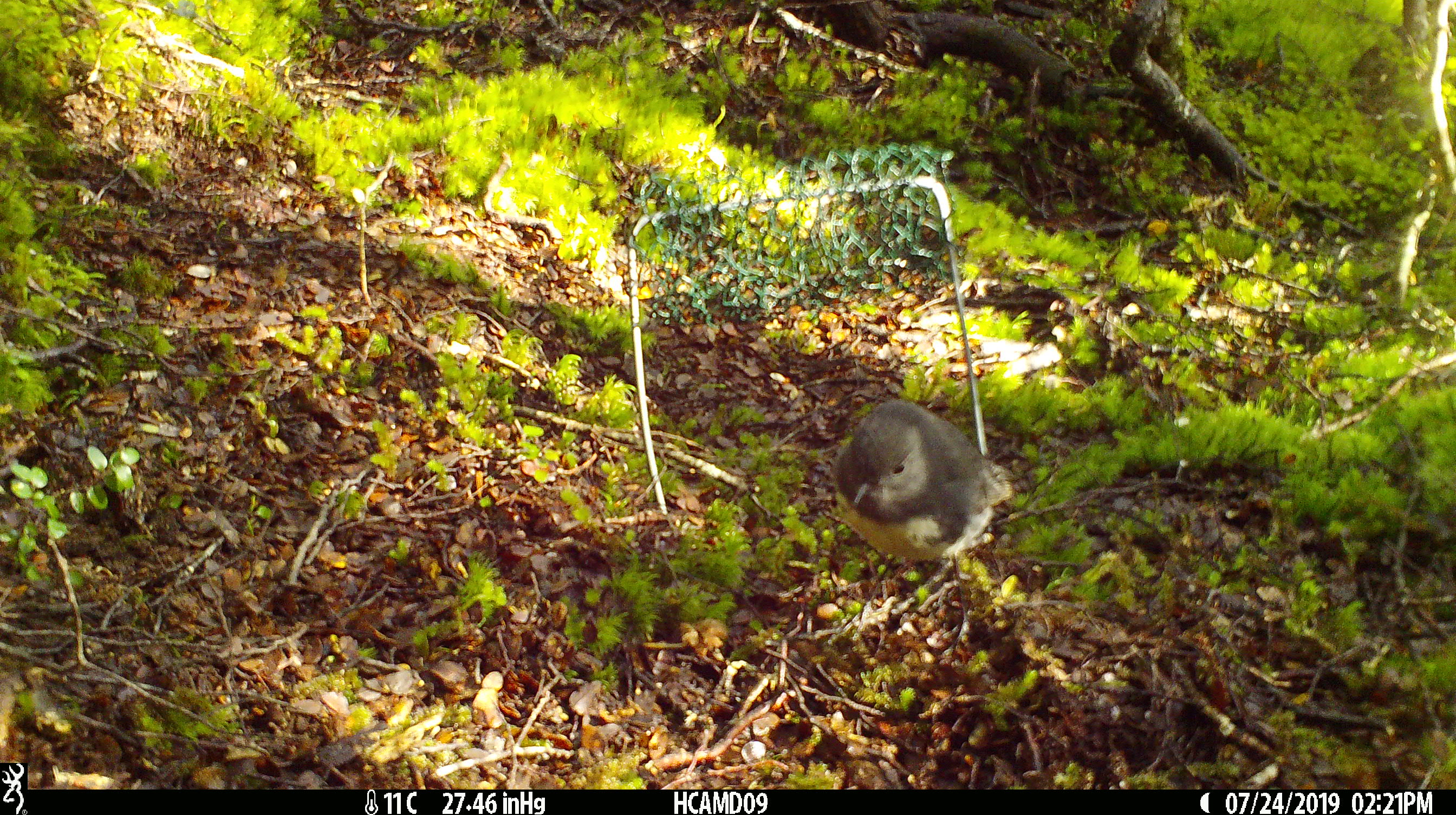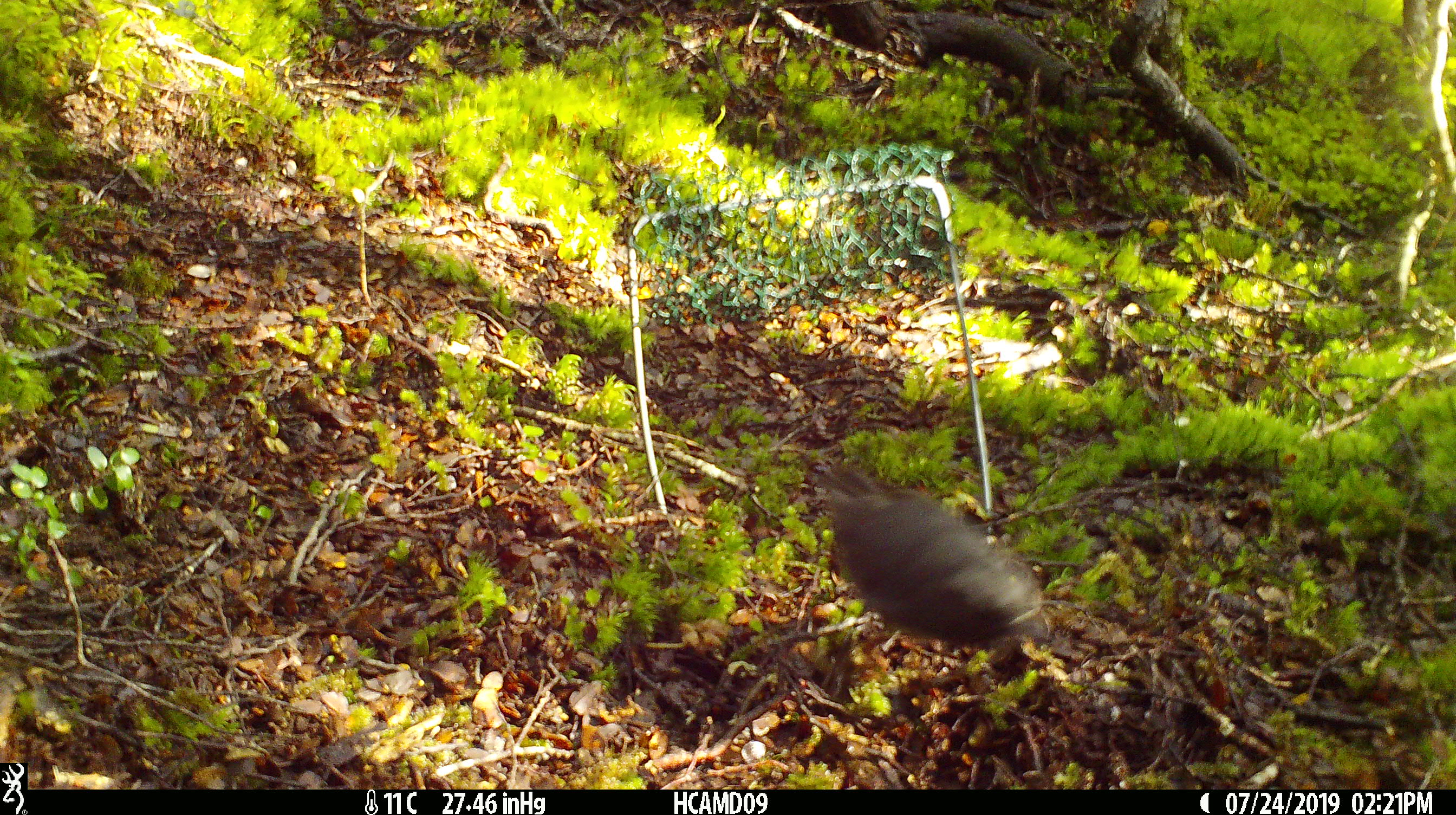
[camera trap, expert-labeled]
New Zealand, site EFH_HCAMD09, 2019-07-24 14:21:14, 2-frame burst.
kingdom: Animalia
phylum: Chordata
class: Aves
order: Passeriformes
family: Petroicidae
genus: Petroica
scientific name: Petroica australis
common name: new zealand robin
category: robin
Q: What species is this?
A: Robin (new zealand robin) (Petroica australis).